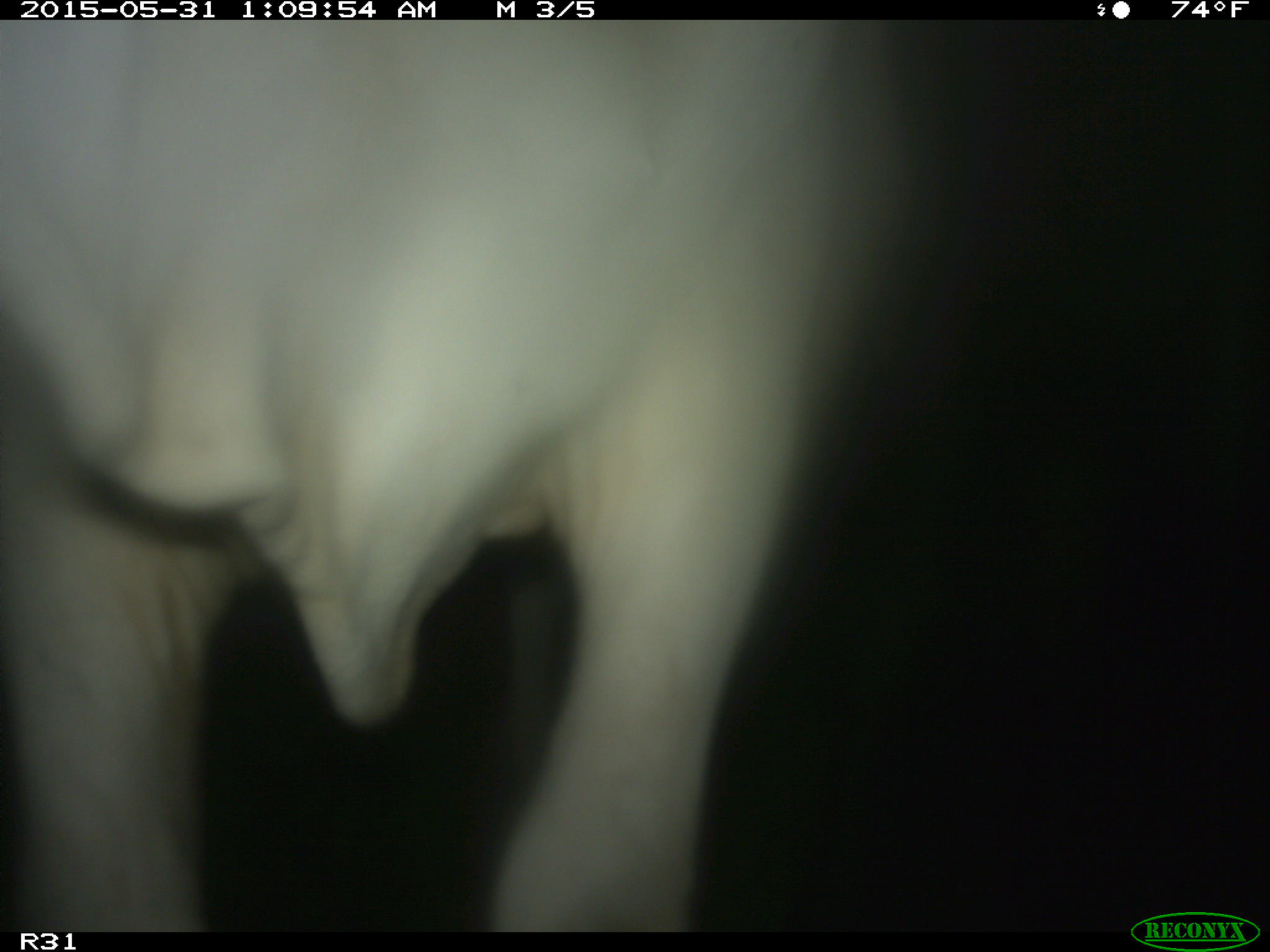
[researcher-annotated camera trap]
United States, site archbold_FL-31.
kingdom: Animalia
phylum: Chordata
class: Mammalia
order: Artiodactyla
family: Bovidae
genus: Bos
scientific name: Bos taurus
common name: domestic cow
Bos taurus (domestic cow).